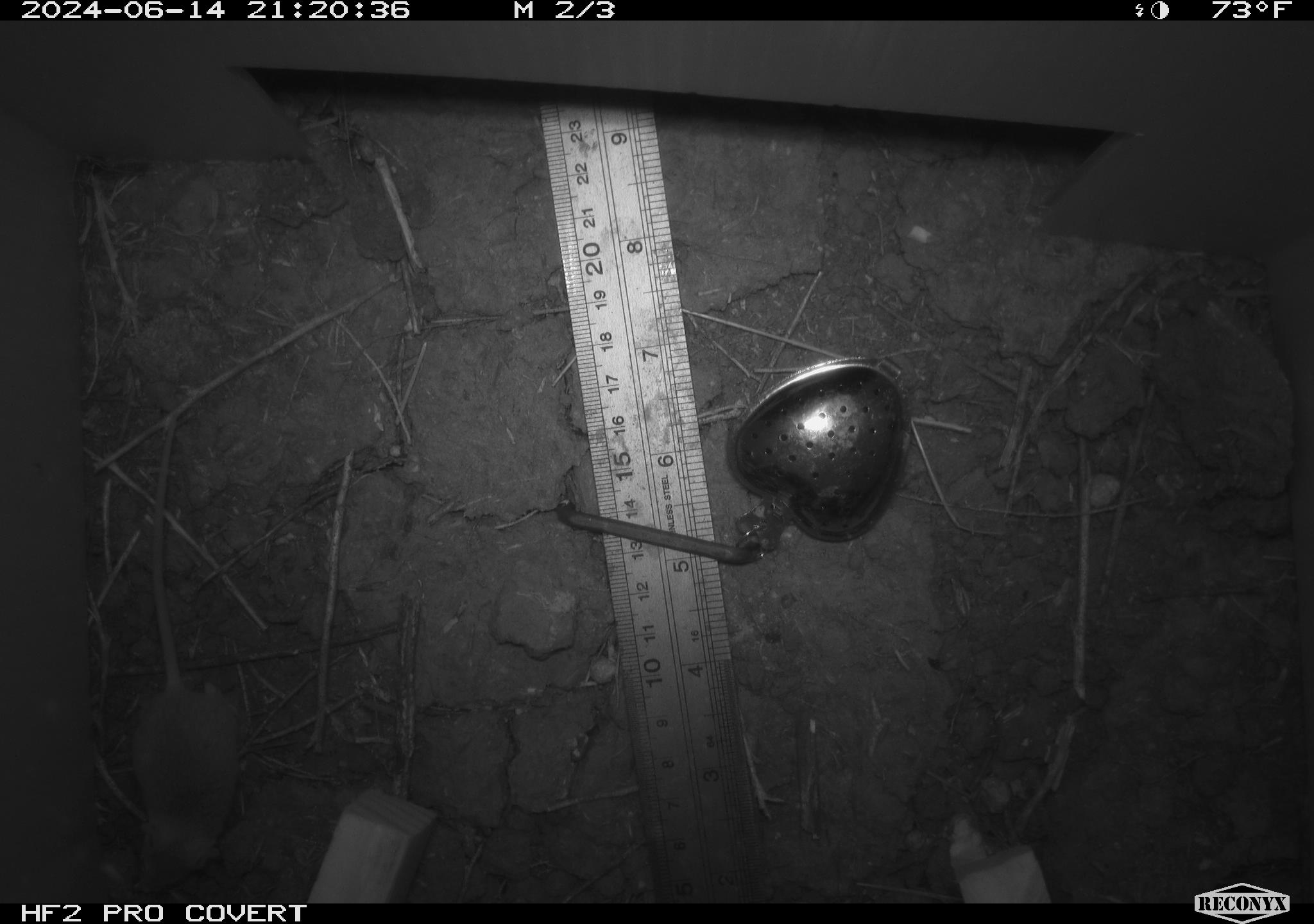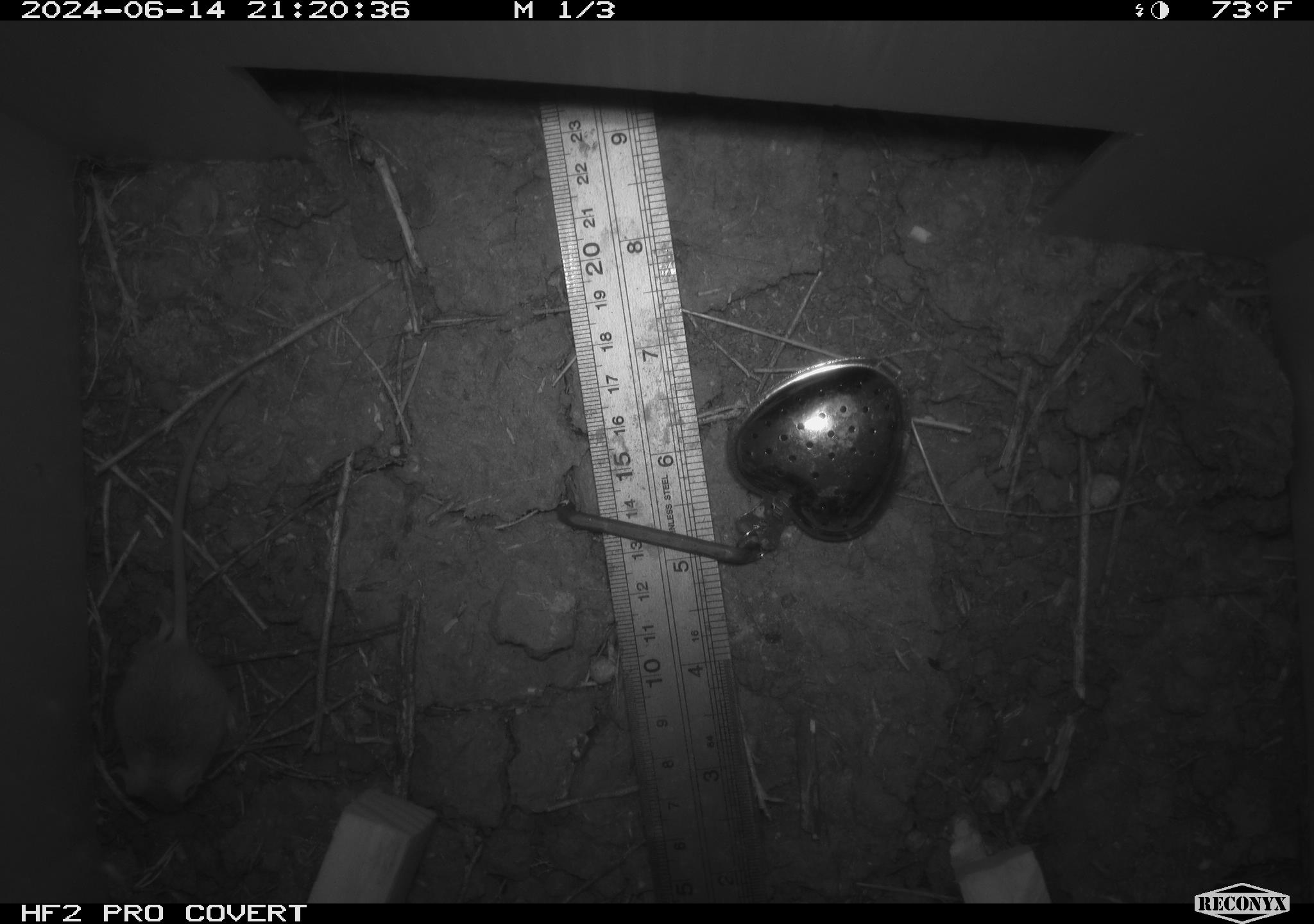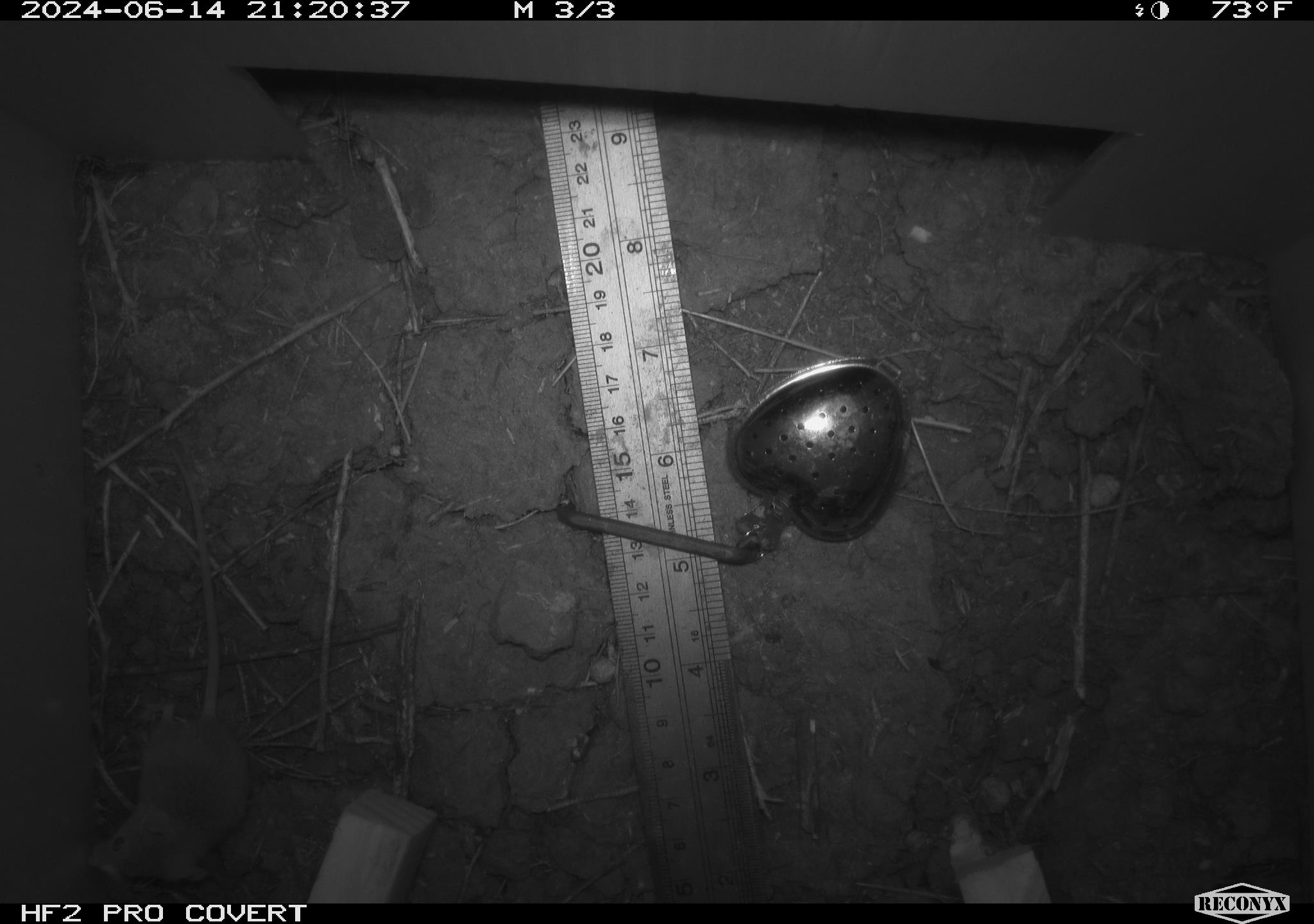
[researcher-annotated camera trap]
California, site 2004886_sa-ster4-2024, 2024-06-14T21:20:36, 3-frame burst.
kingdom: Animalia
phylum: Chordata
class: Mammalia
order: Rodentia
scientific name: Rodentia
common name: mouse species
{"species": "mouse species (Rodentia)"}